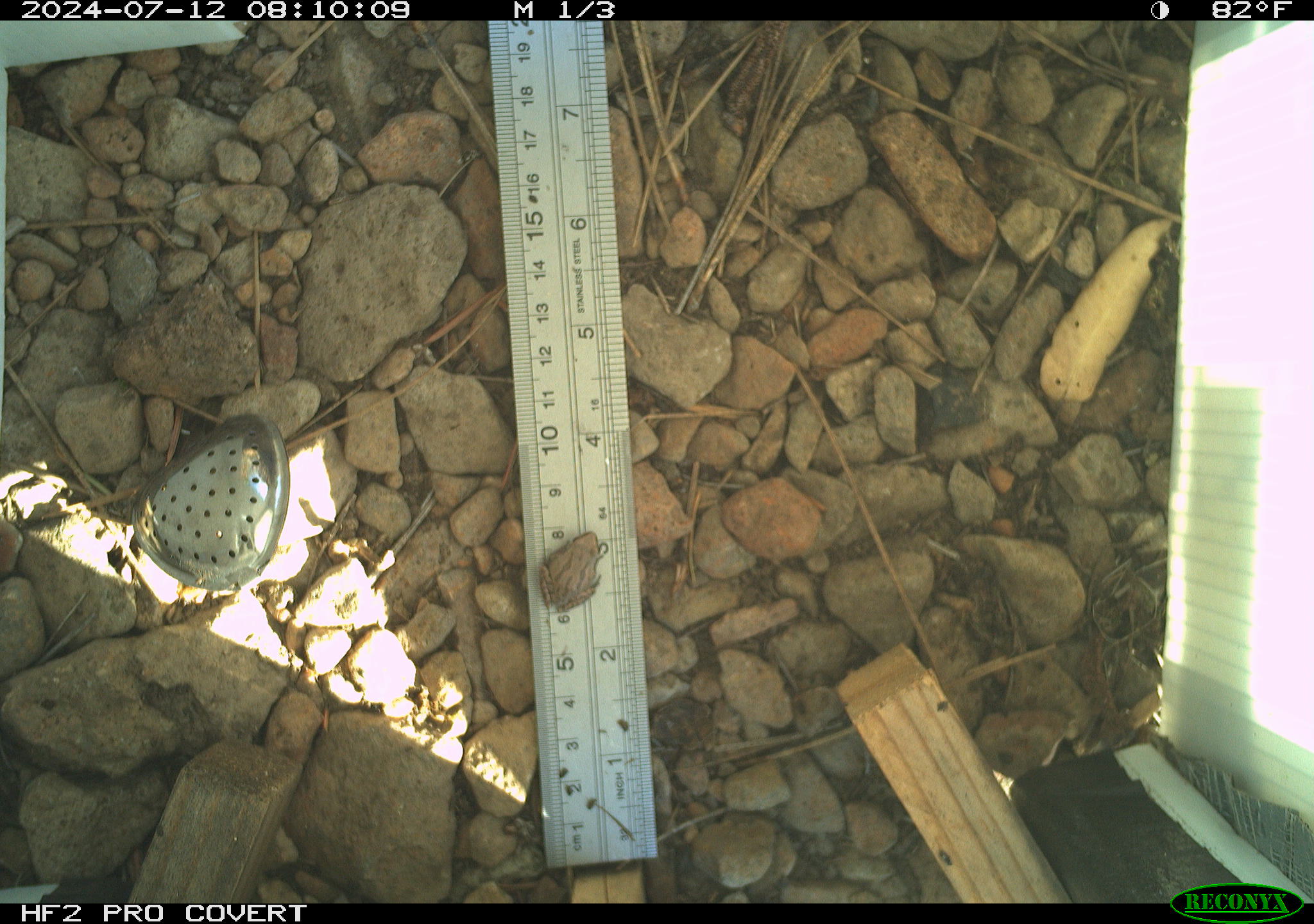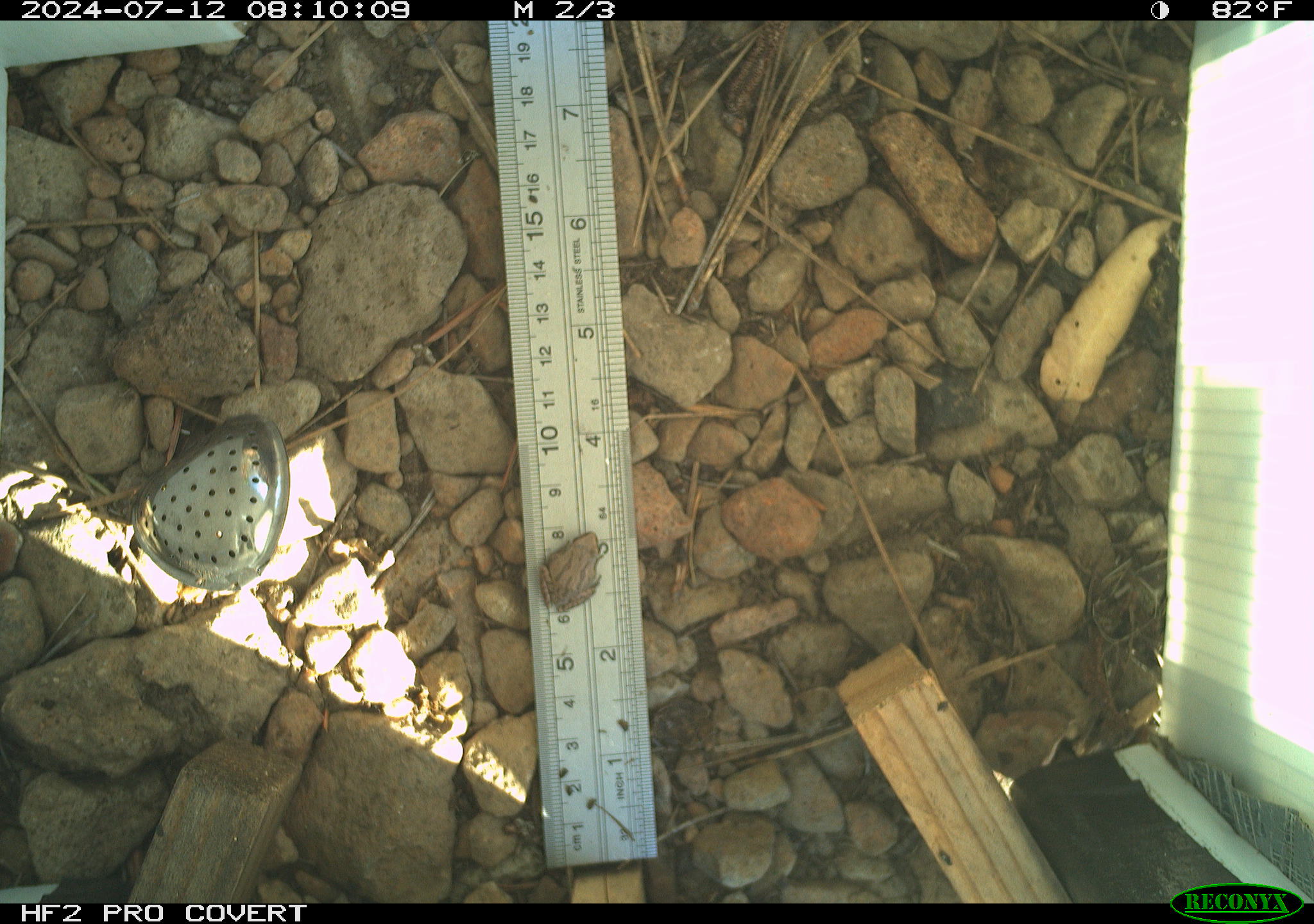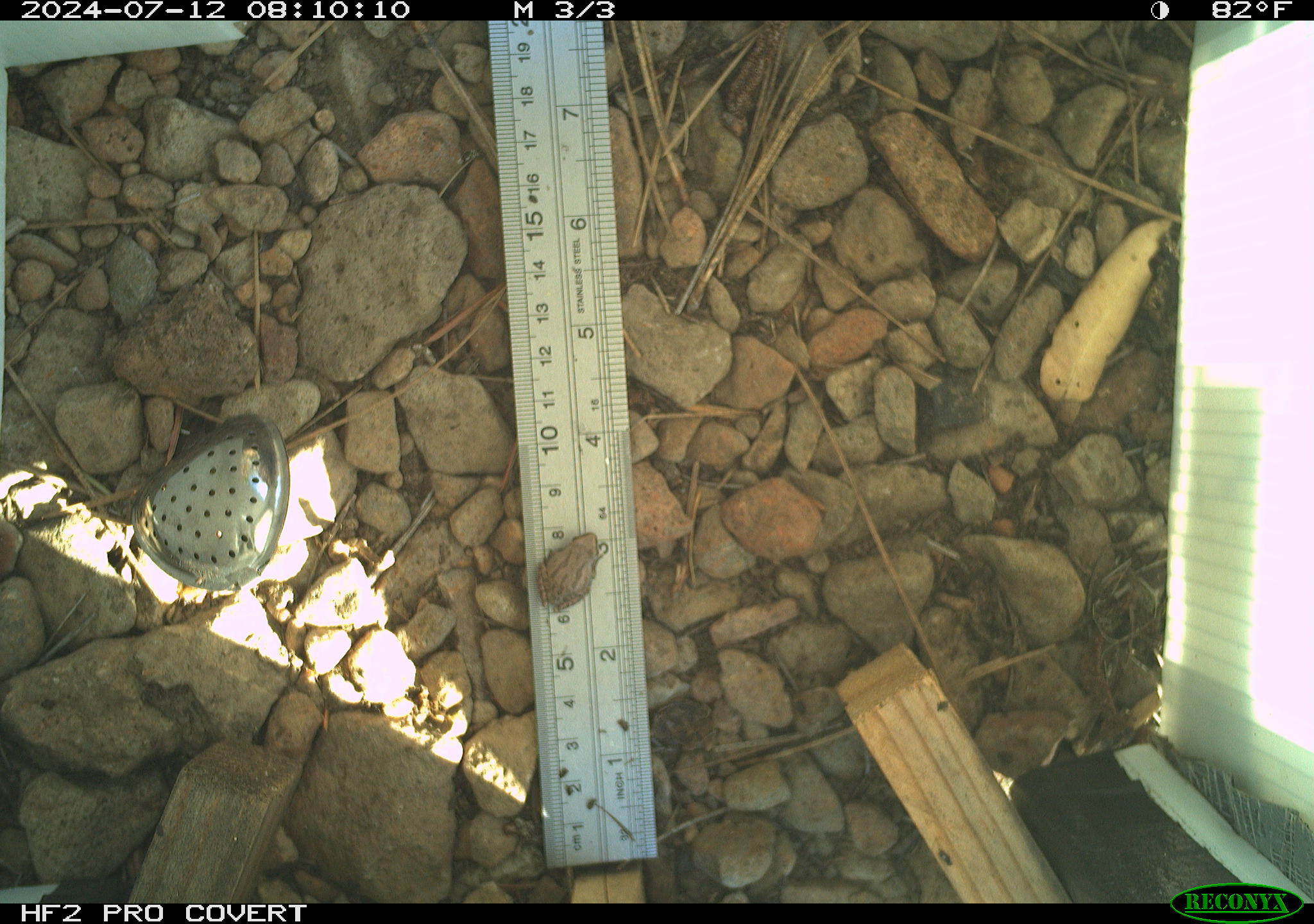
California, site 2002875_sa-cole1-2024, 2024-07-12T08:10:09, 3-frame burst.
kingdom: Animalia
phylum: Chordata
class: Amphibia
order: Anura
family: Hylidae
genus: Pseudacris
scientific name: Pseudacris regilla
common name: sierran treefrog